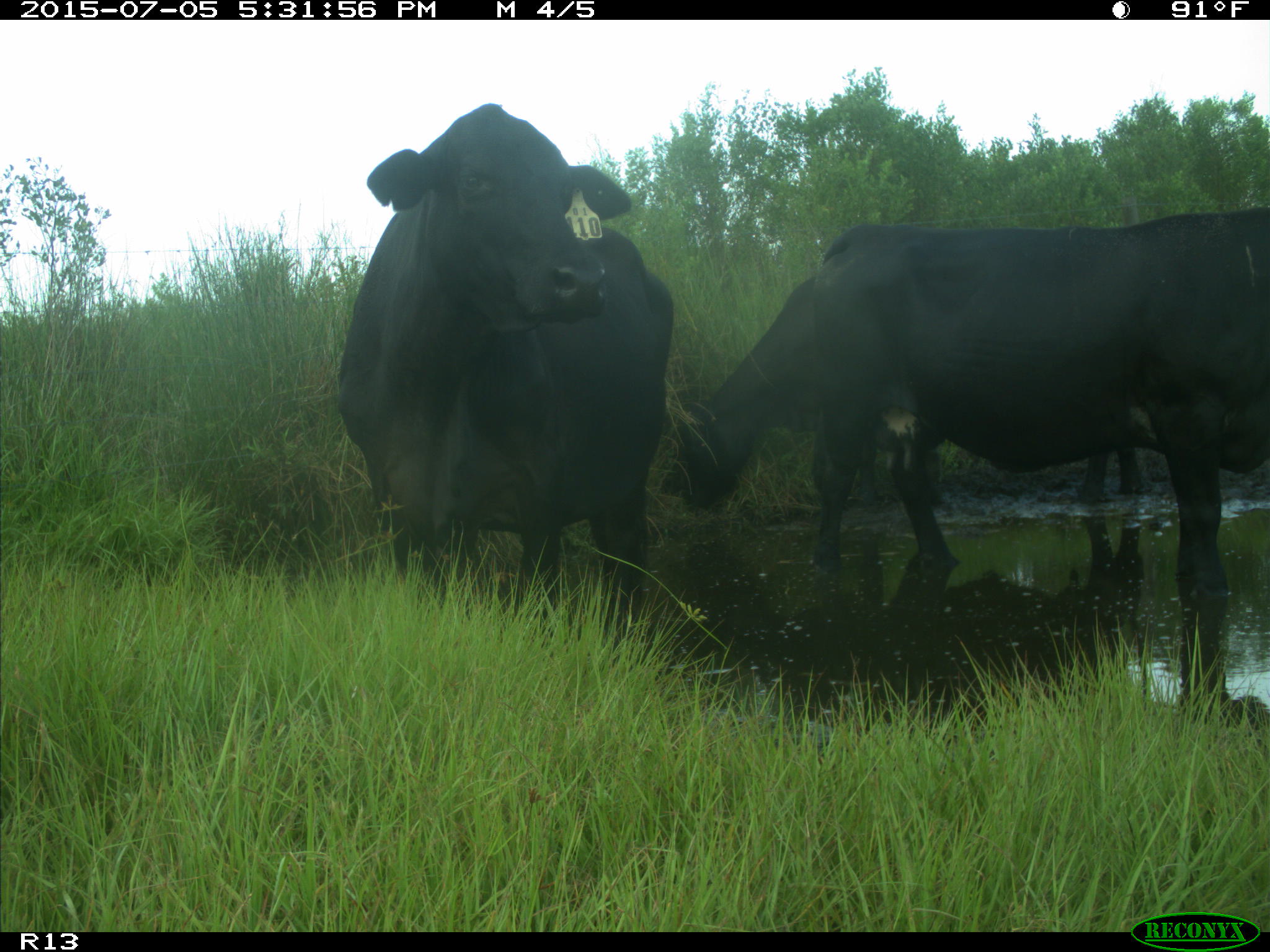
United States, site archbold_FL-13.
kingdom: Animalia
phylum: Chordata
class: Mammalia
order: Artiodactyla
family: Bovidae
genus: Bos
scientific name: Bos taurus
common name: domestic cow